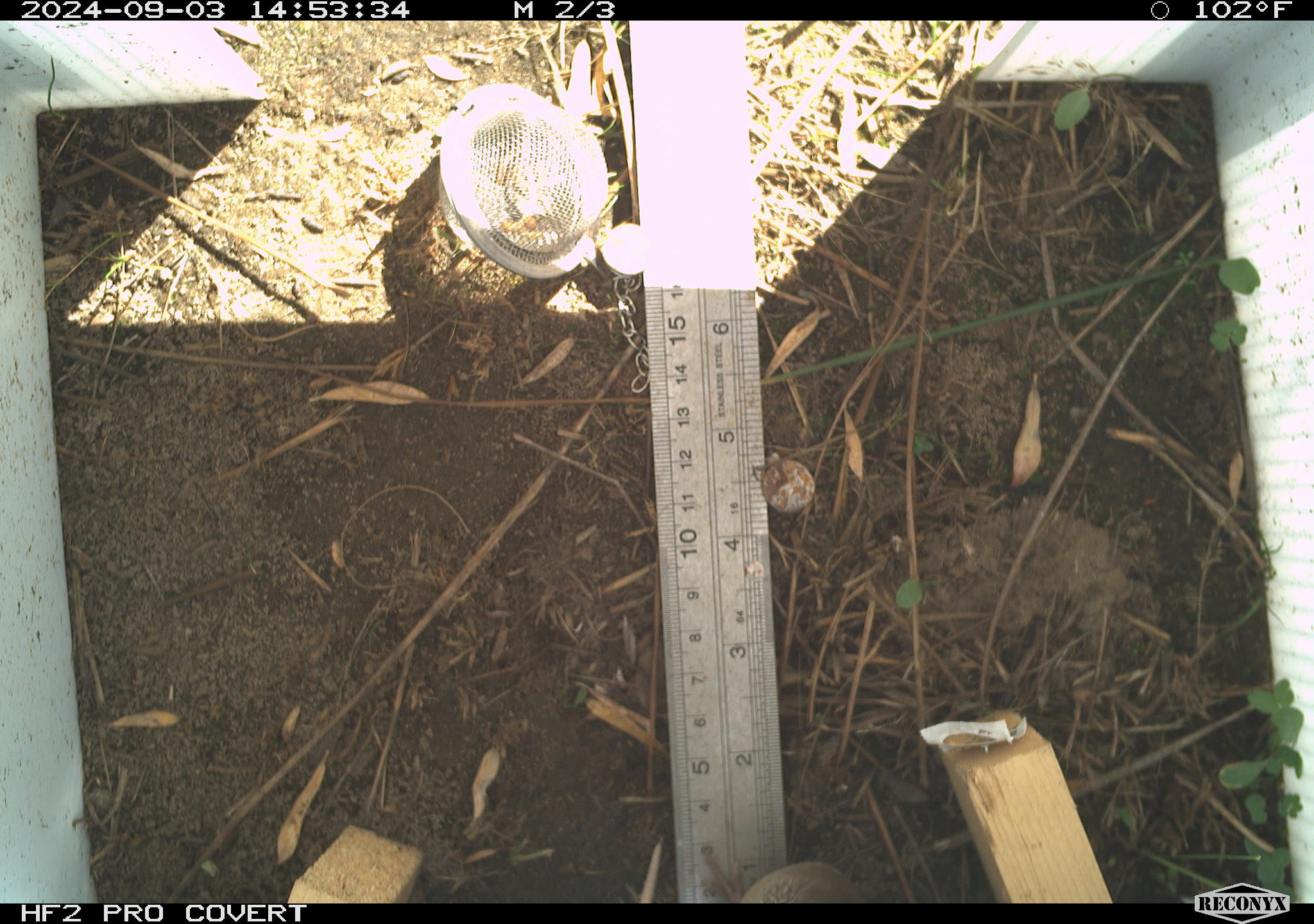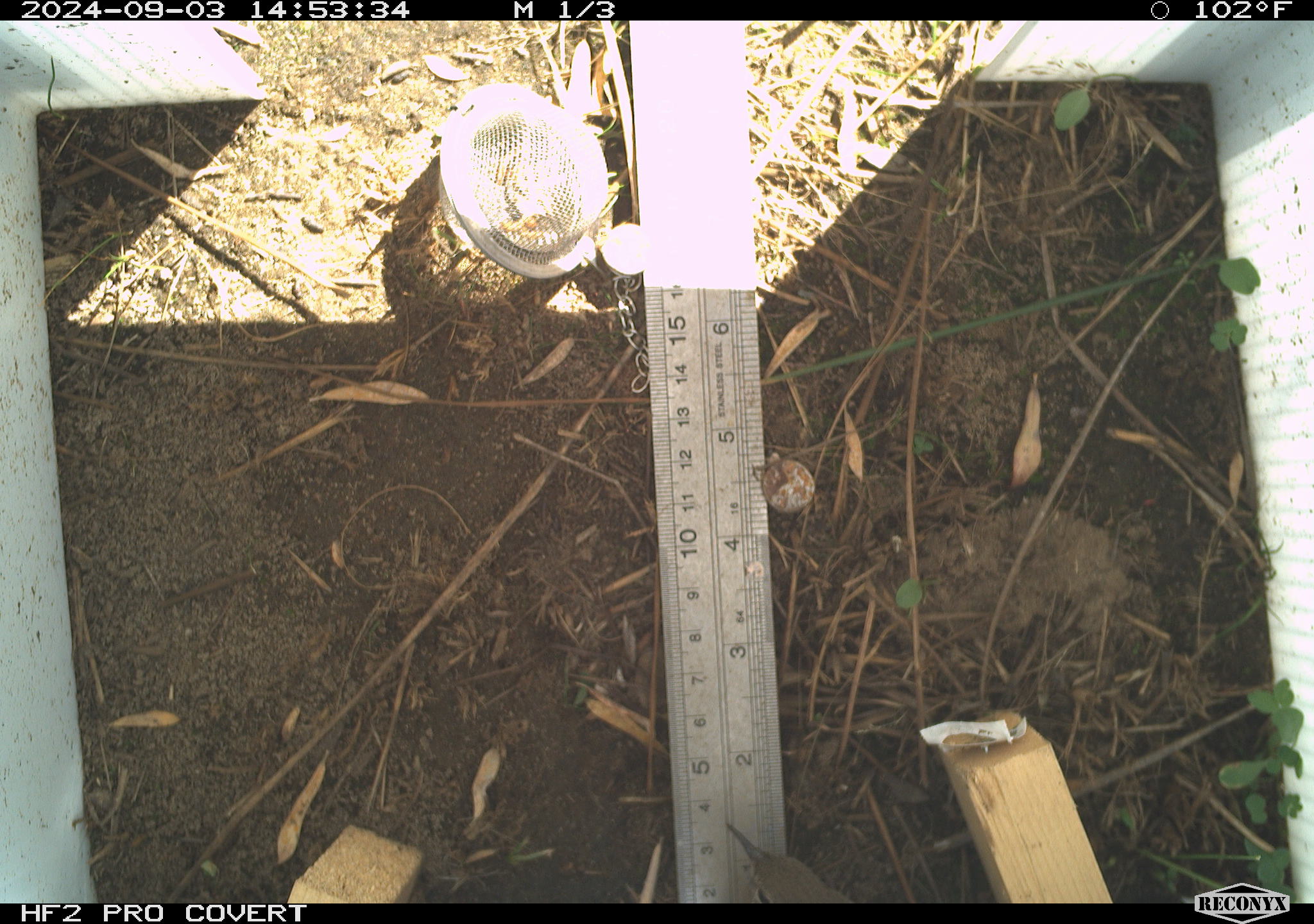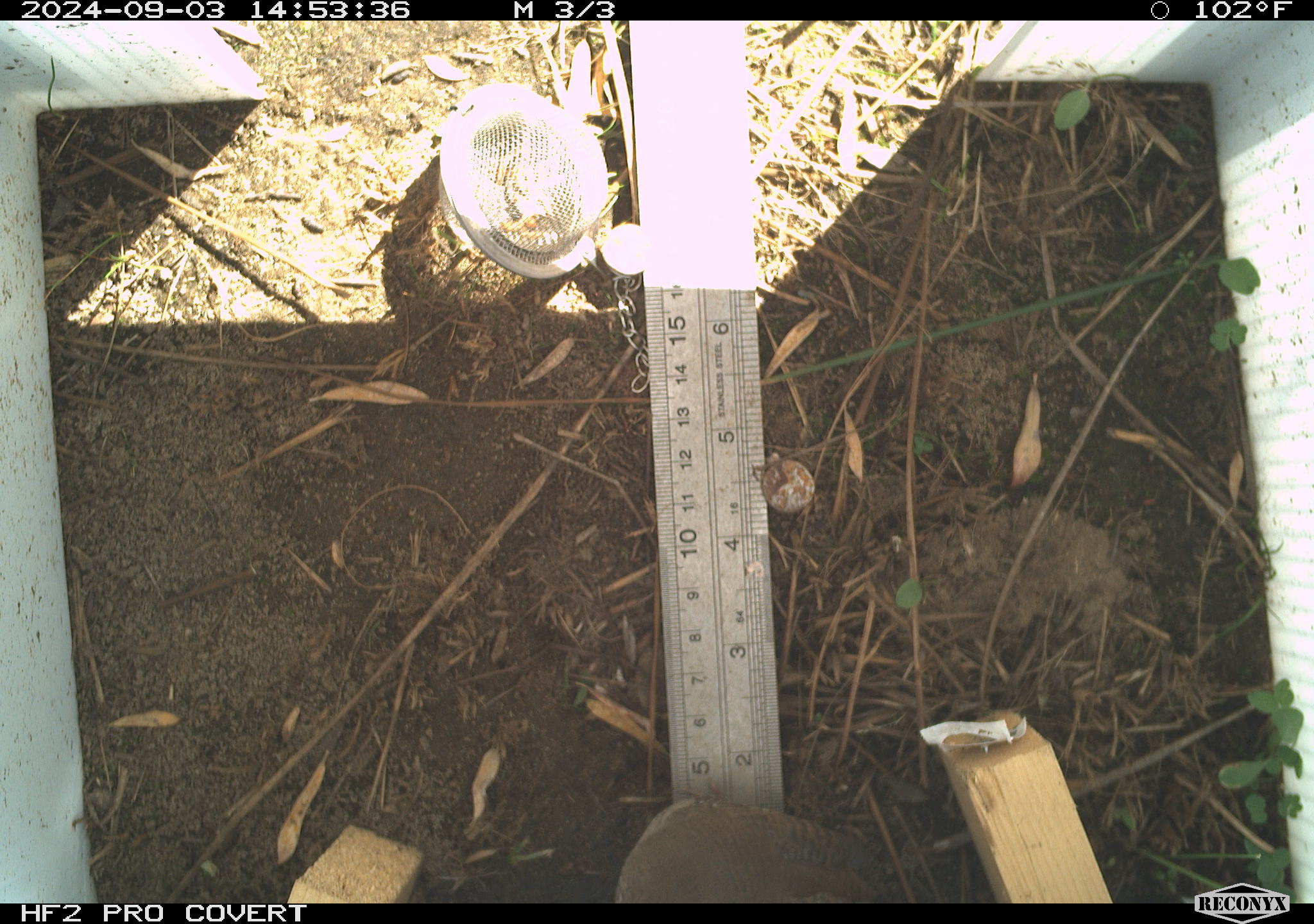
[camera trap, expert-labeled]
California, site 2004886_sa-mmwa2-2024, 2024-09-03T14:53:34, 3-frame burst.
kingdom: Animalia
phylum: Chordata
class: Aves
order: Passeriformes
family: Troglodytidae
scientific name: Troglodytidae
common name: wren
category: troglodytidae family